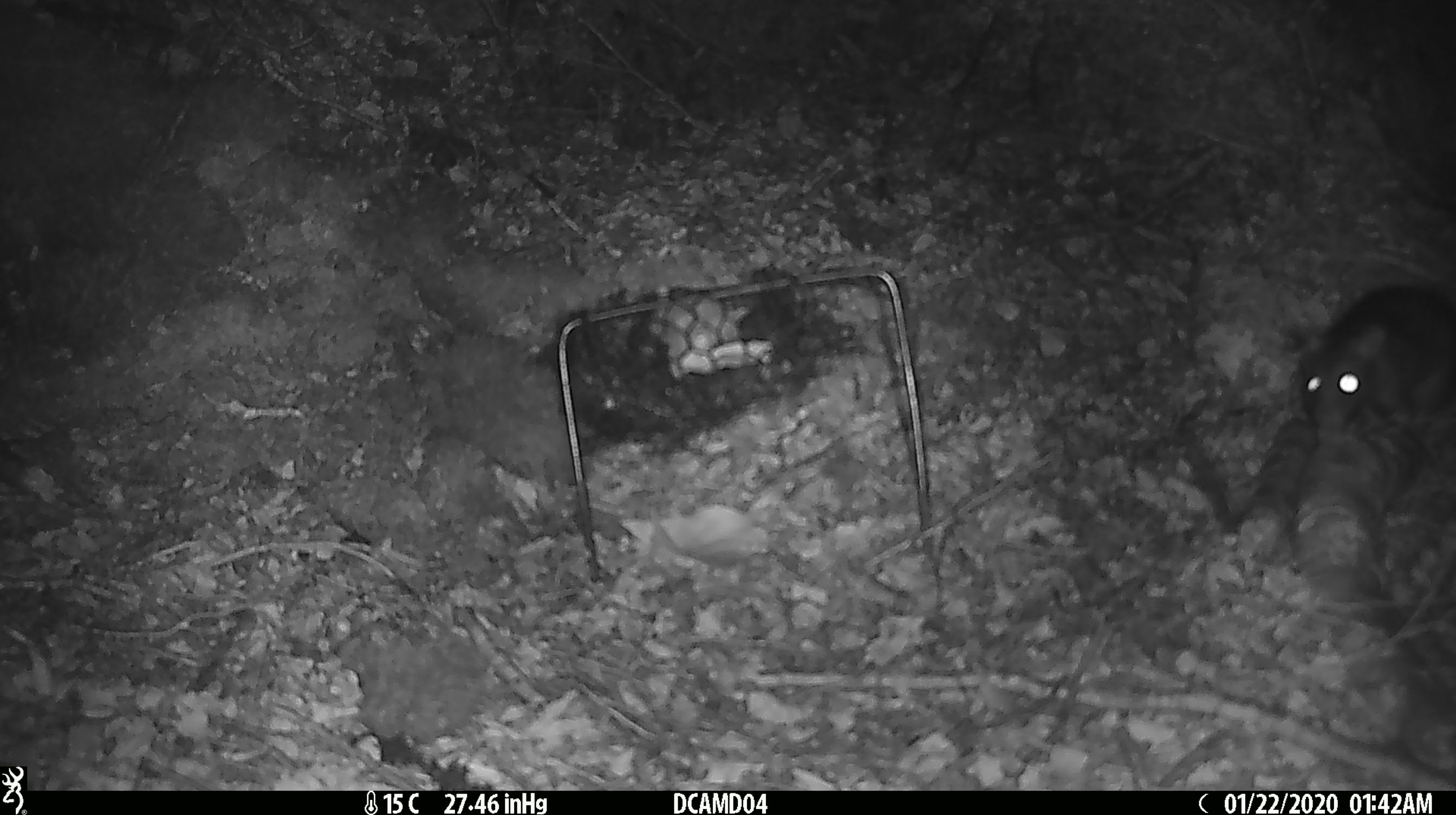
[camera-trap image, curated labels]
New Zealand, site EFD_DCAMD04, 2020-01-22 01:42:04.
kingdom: Animalia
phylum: Chordata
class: Mammalia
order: Rodentia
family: Muridae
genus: Rattus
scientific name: Rattus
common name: rat